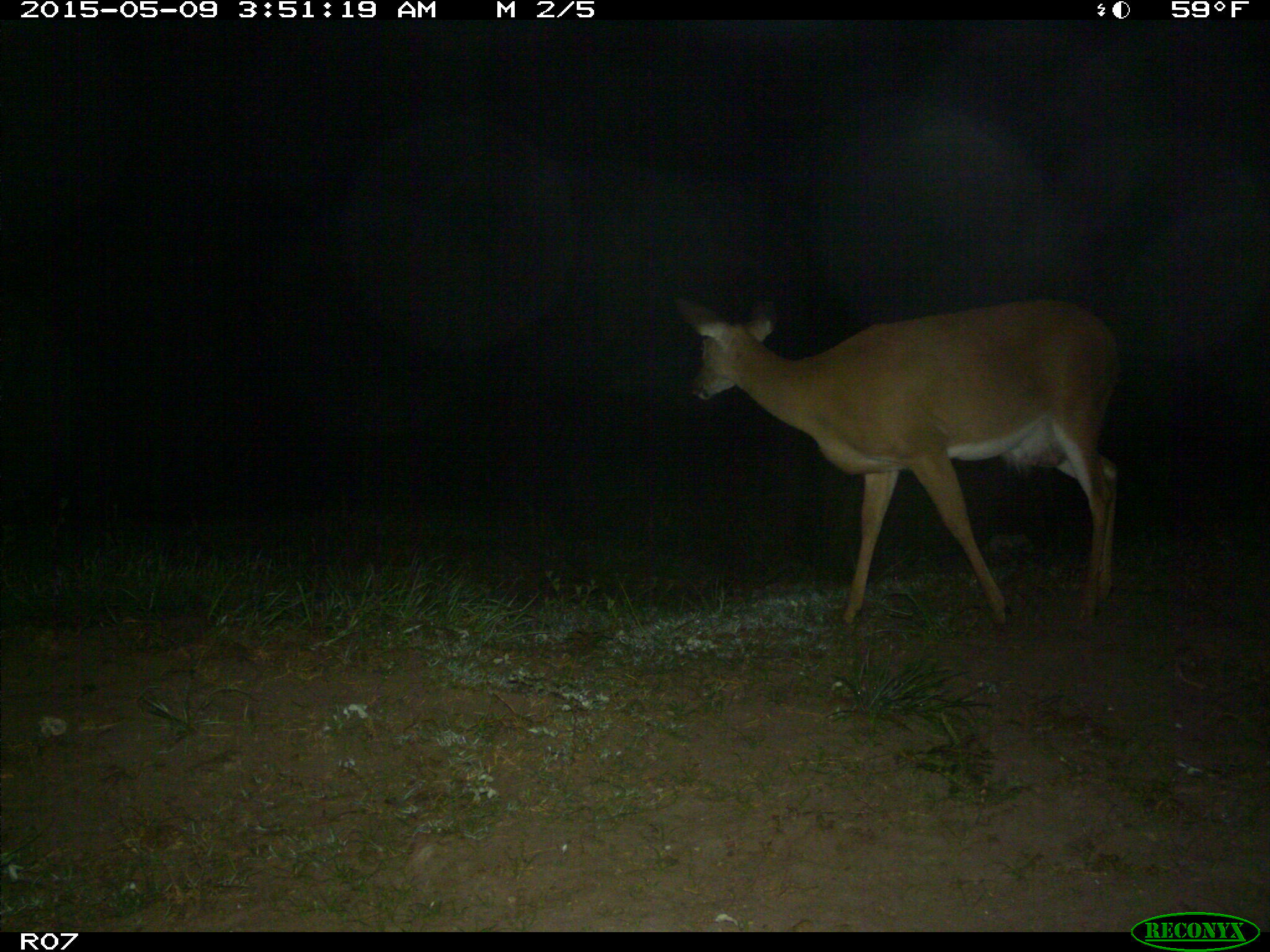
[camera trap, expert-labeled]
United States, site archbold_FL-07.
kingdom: Animalia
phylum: Chordata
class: Mammalia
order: Artiodactyla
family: Cervidae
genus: Odocoileus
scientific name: Odocoileus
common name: deer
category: unidentified deer